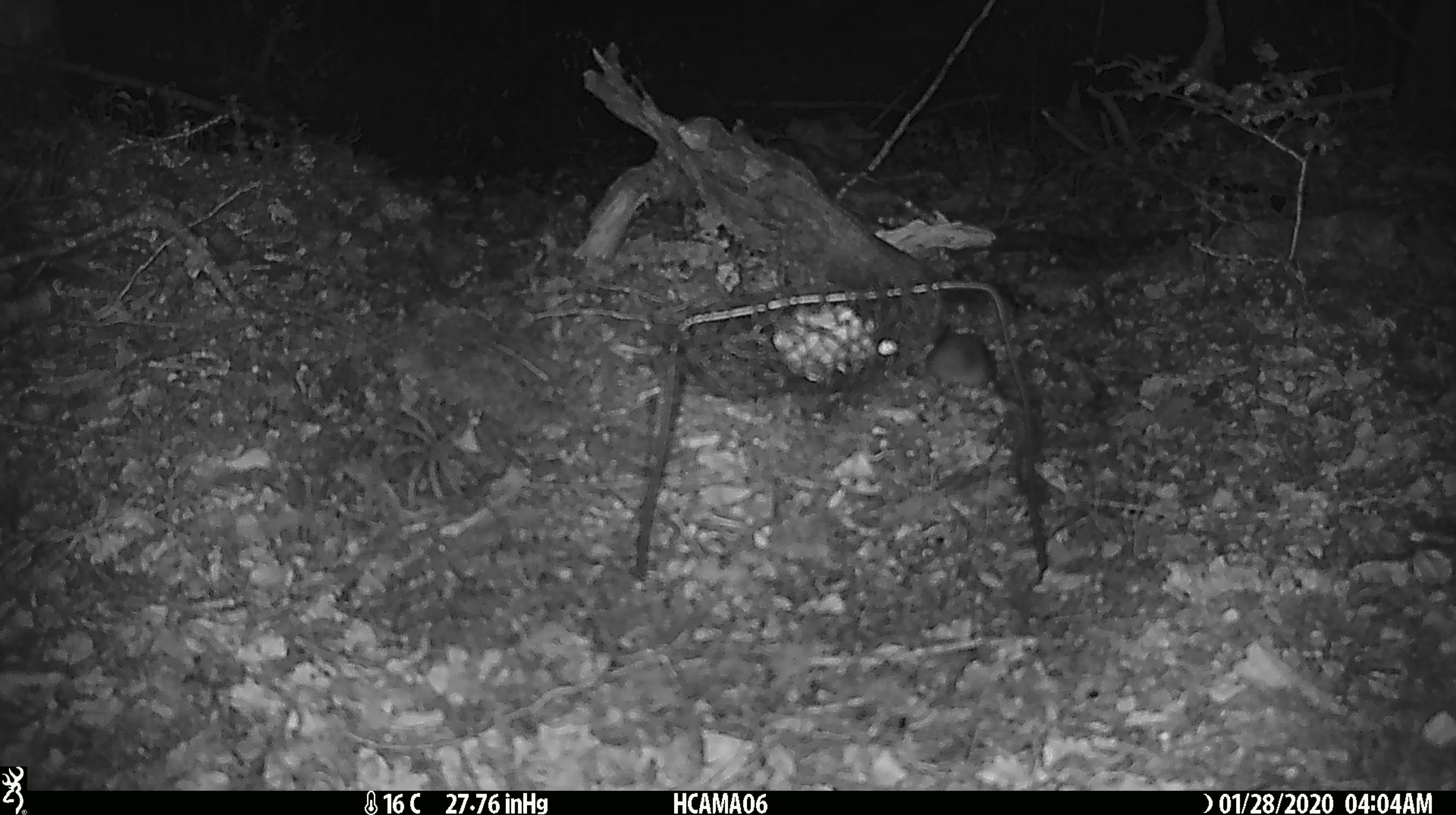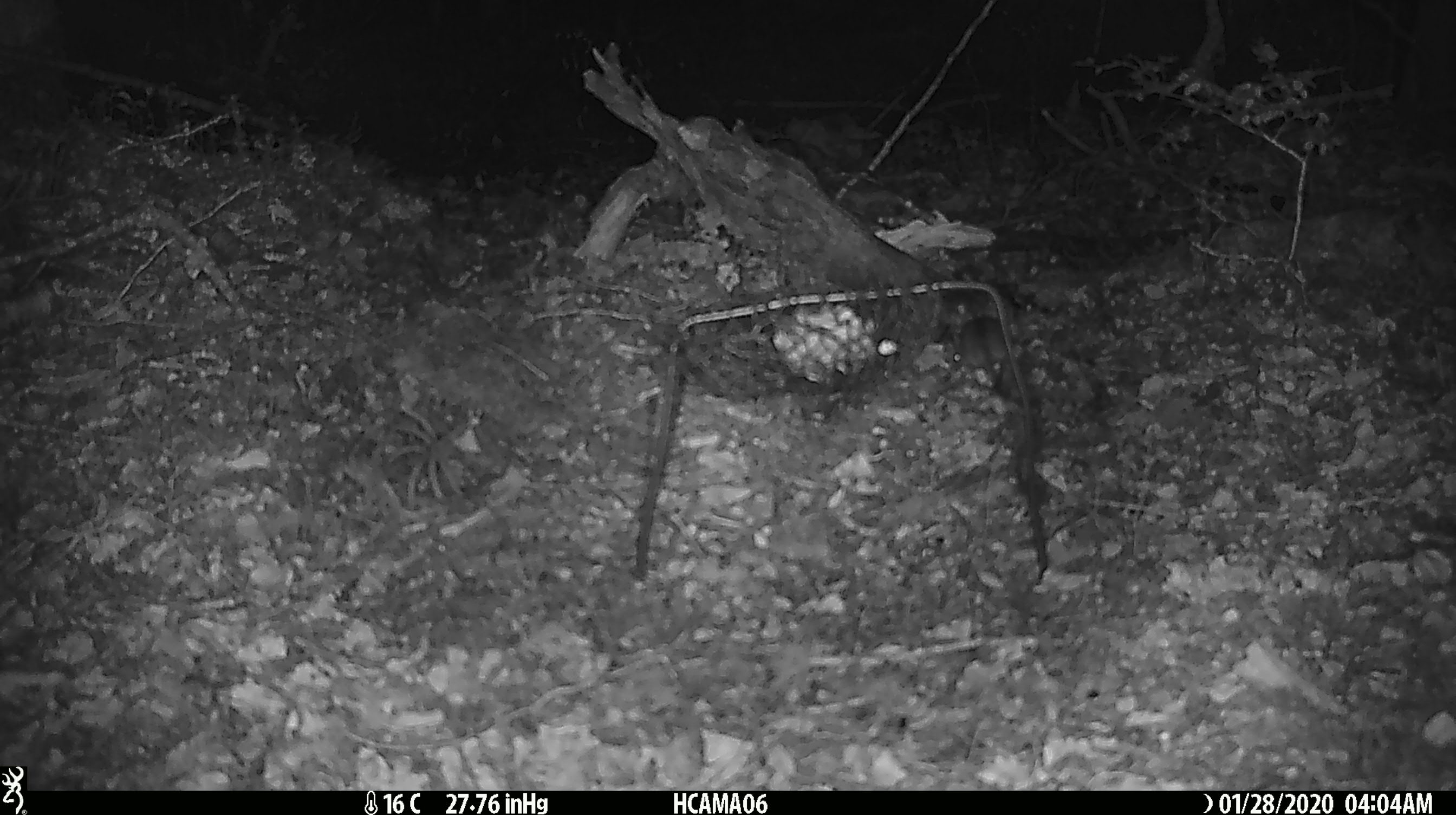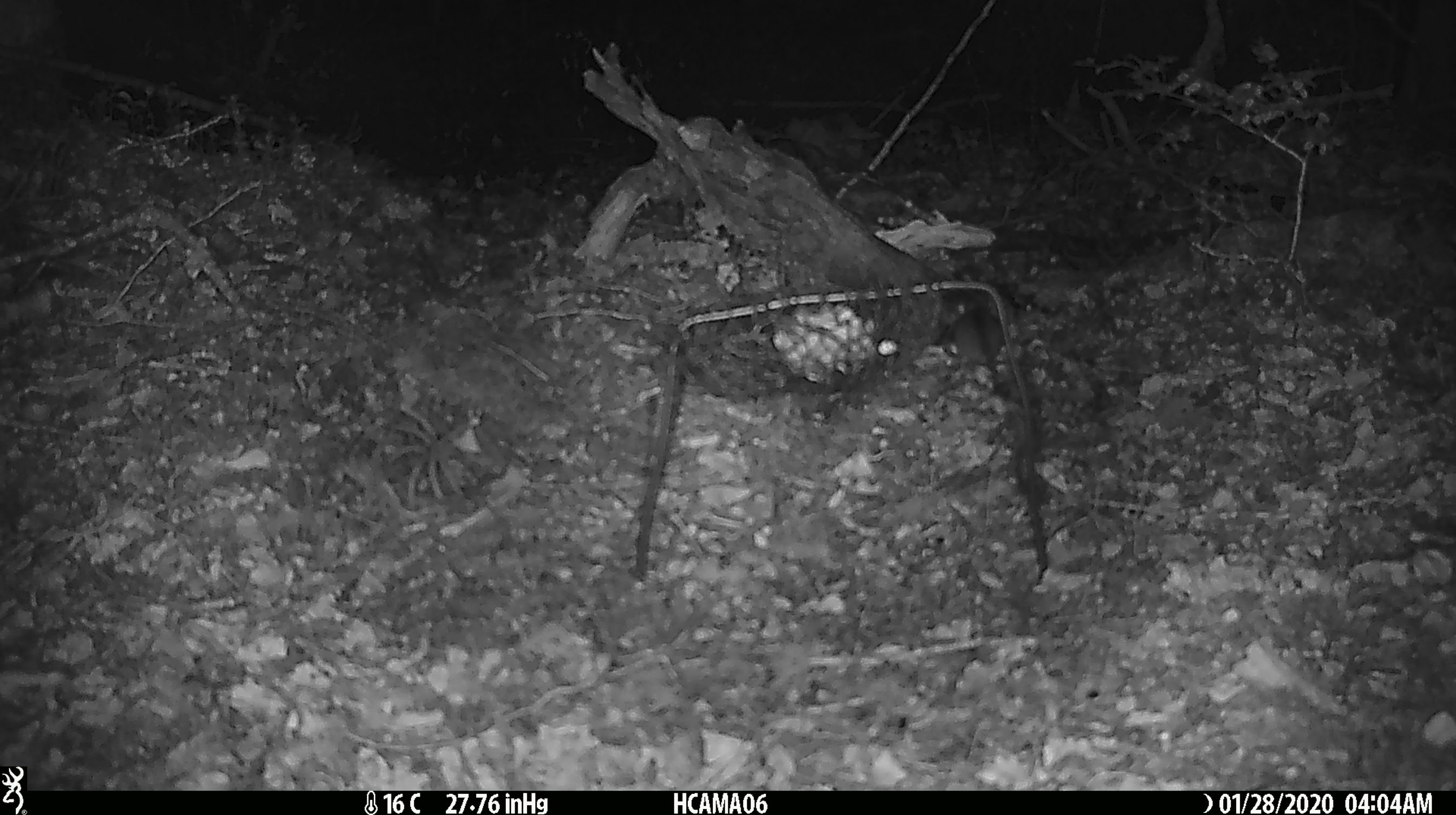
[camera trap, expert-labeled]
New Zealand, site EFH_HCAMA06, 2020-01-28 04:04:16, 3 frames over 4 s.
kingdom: Animalia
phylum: Chordata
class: Mammalia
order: Rodentia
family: Muridae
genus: Mus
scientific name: Mus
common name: mouse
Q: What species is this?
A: Mouse (Mus).